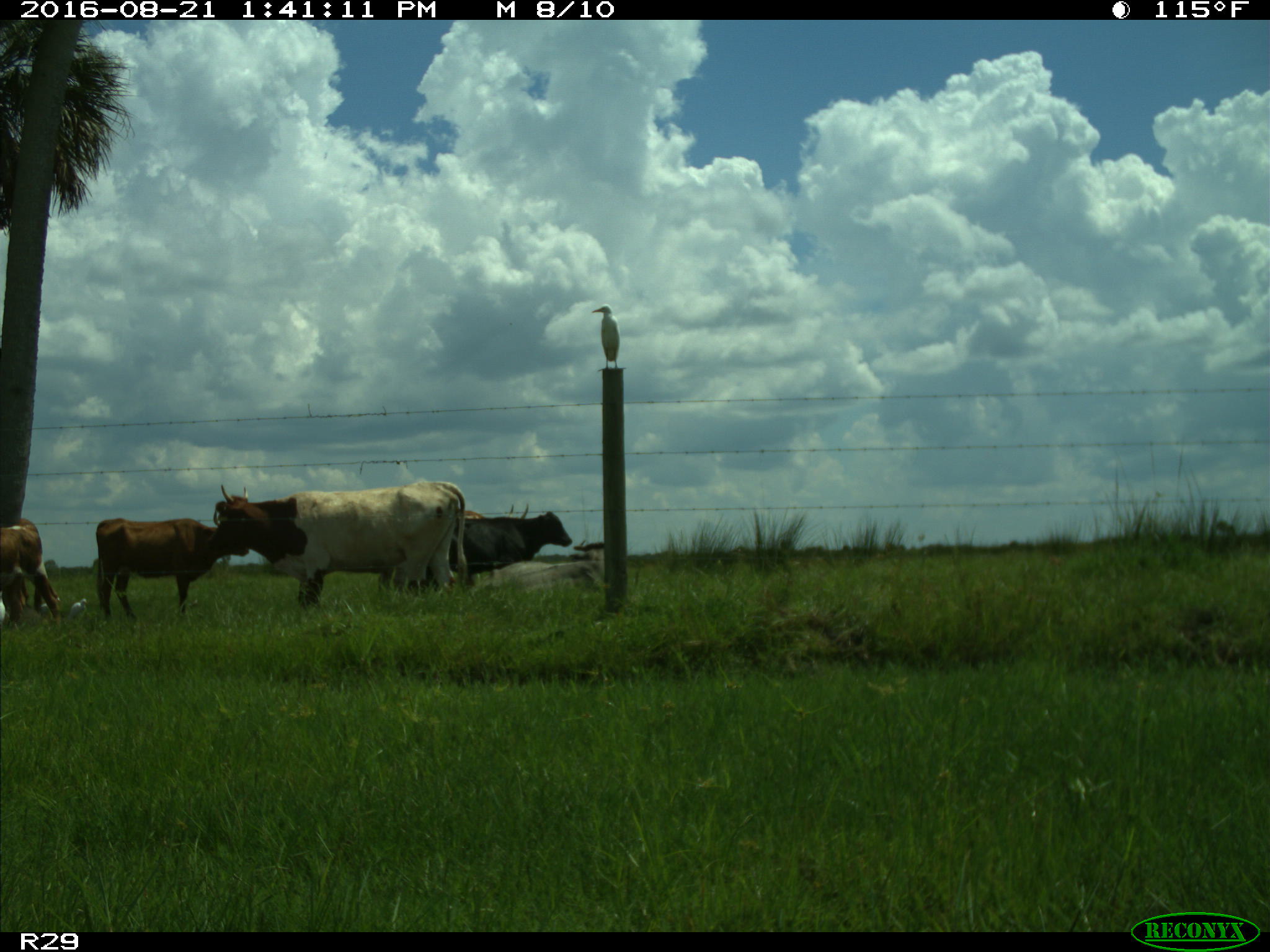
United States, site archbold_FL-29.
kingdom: Animalia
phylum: Chordata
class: Mammalia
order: Artiodactyla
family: Bovidae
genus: Bos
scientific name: Bos taurus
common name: domestic cow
Bos taurus (domestic cow).